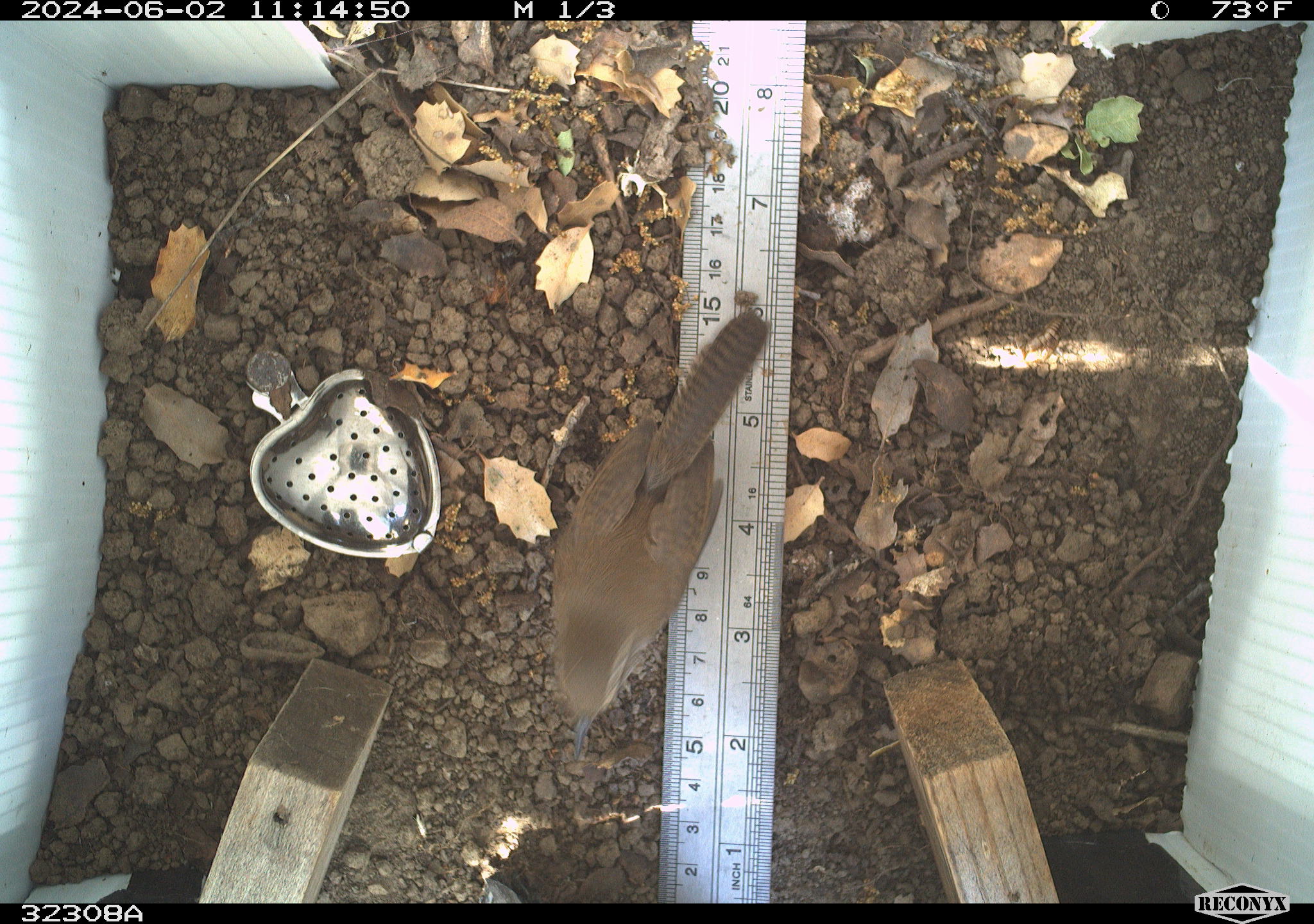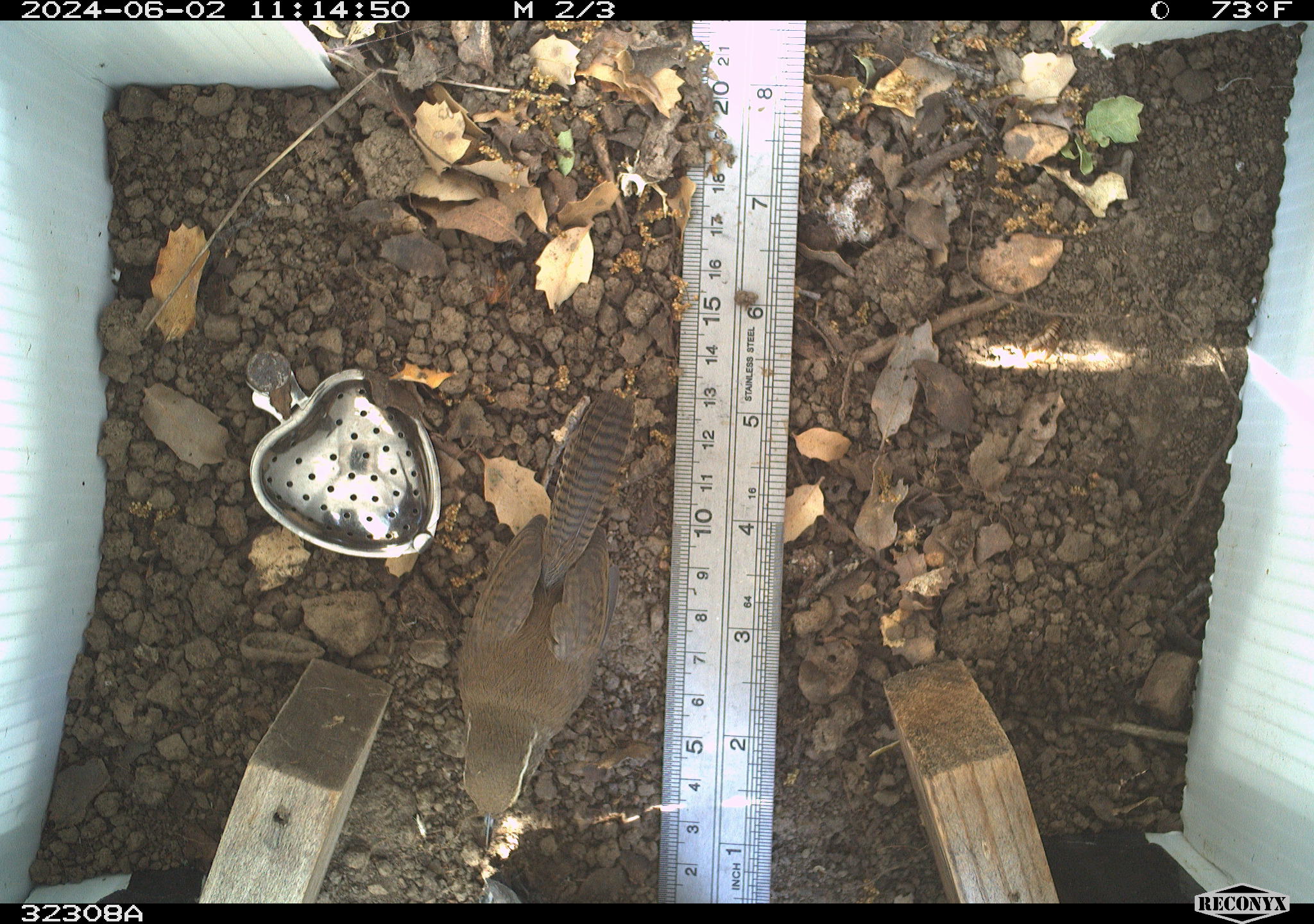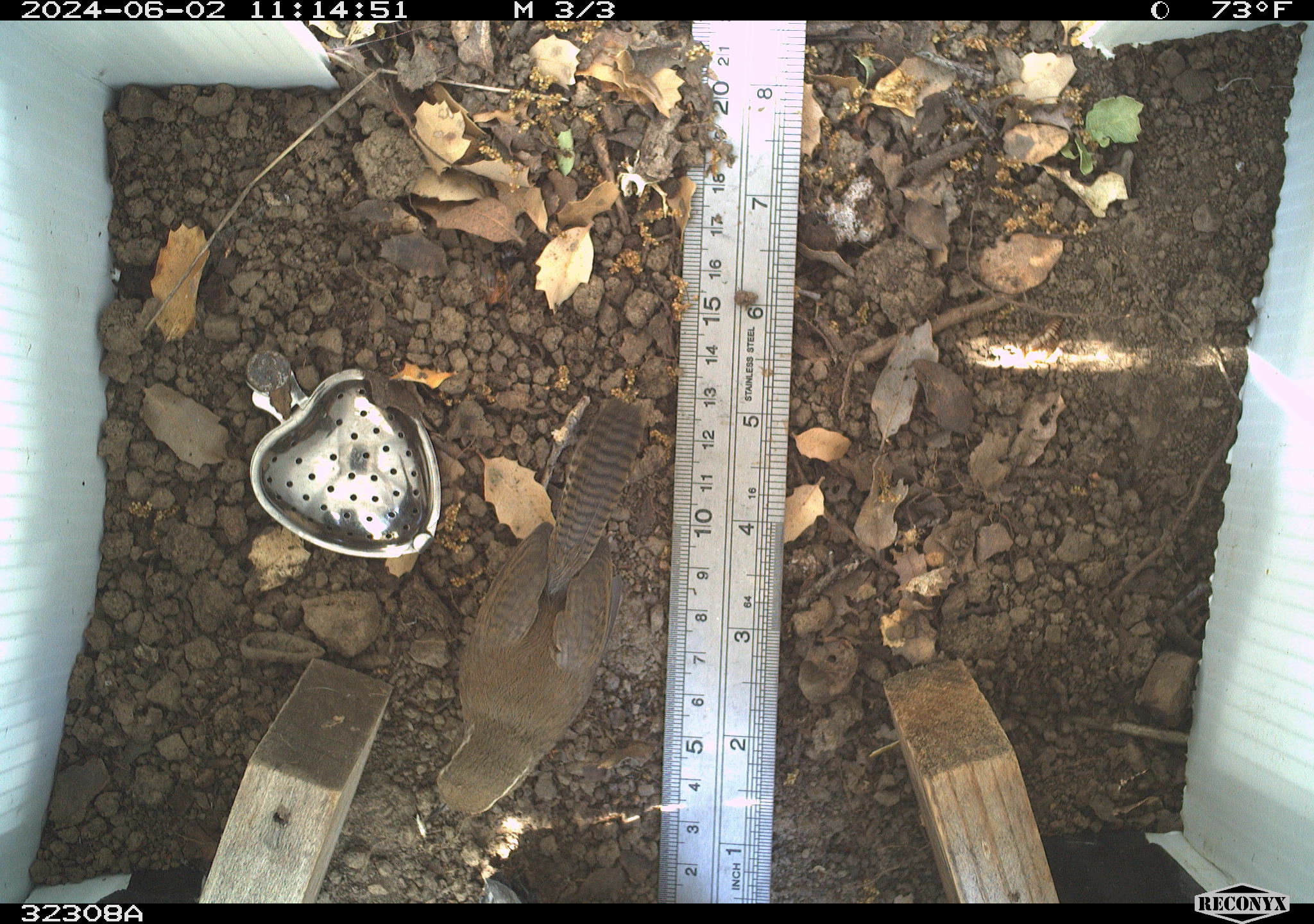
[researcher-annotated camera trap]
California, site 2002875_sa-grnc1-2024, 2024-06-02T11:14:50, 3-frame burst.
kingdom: Animalia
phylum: Chordata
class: Aves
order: Passeriformes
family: Troglodytidae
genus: Thryomanes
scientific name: Thryomanes bewickii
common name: bewick's wren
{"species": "bewick's wren (Thryomanes bewickii)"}